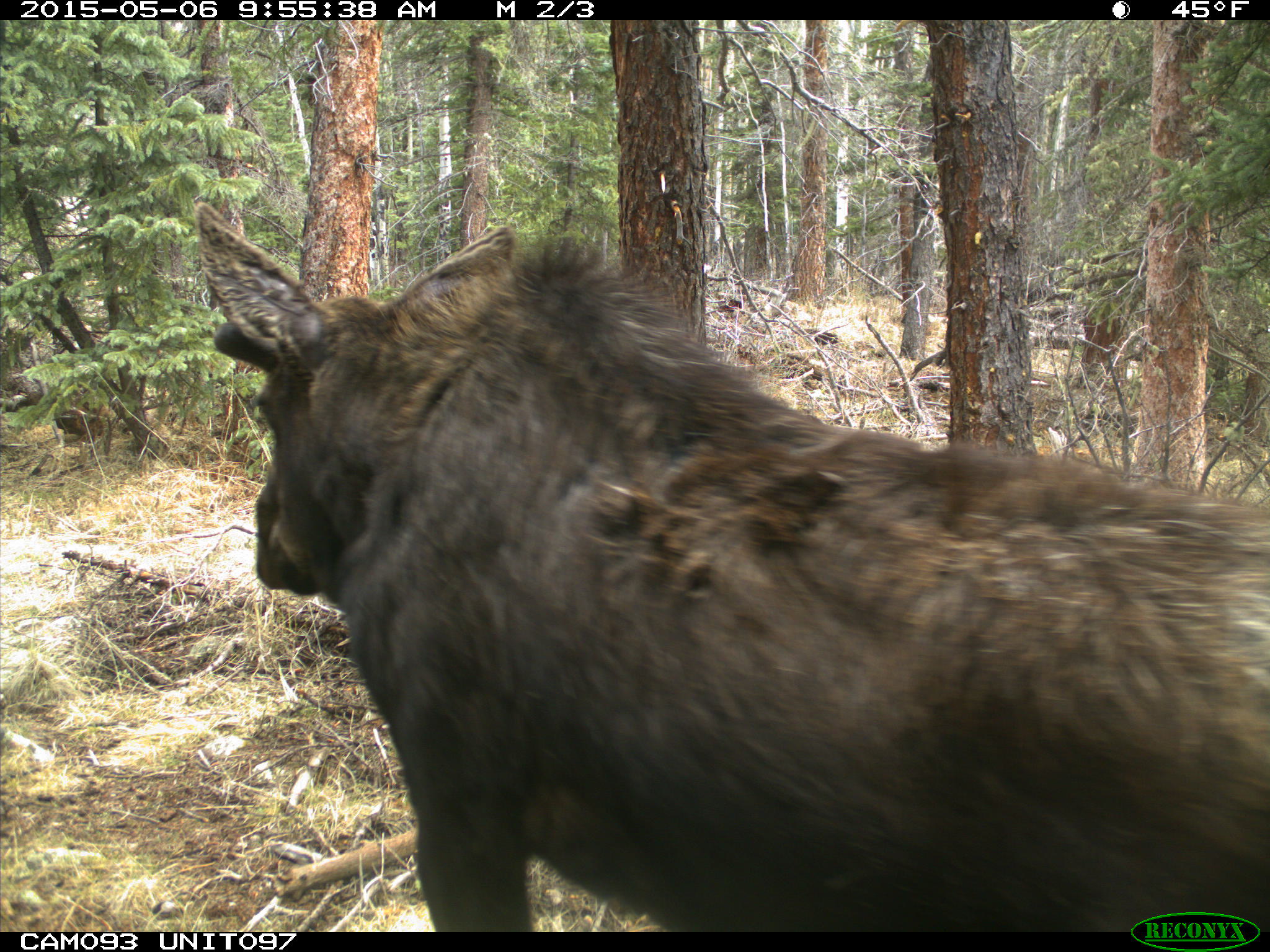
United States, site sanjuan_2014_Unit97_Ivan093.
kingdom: Animalia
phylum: Chordata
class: Mammalia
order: Artiodactyla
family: Cervidae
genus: Alces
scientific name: Alces alces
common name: moose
Alces alces (moose).